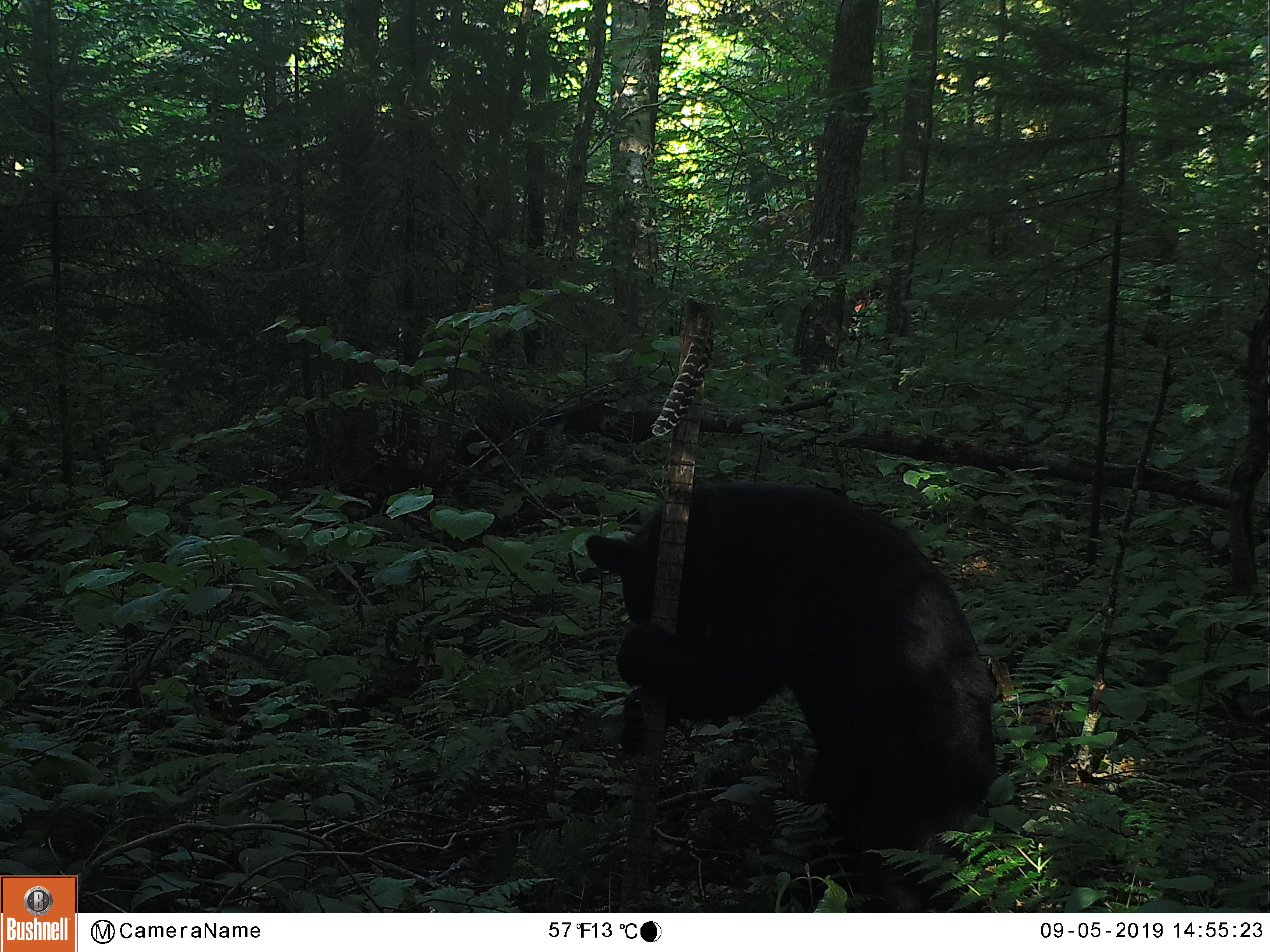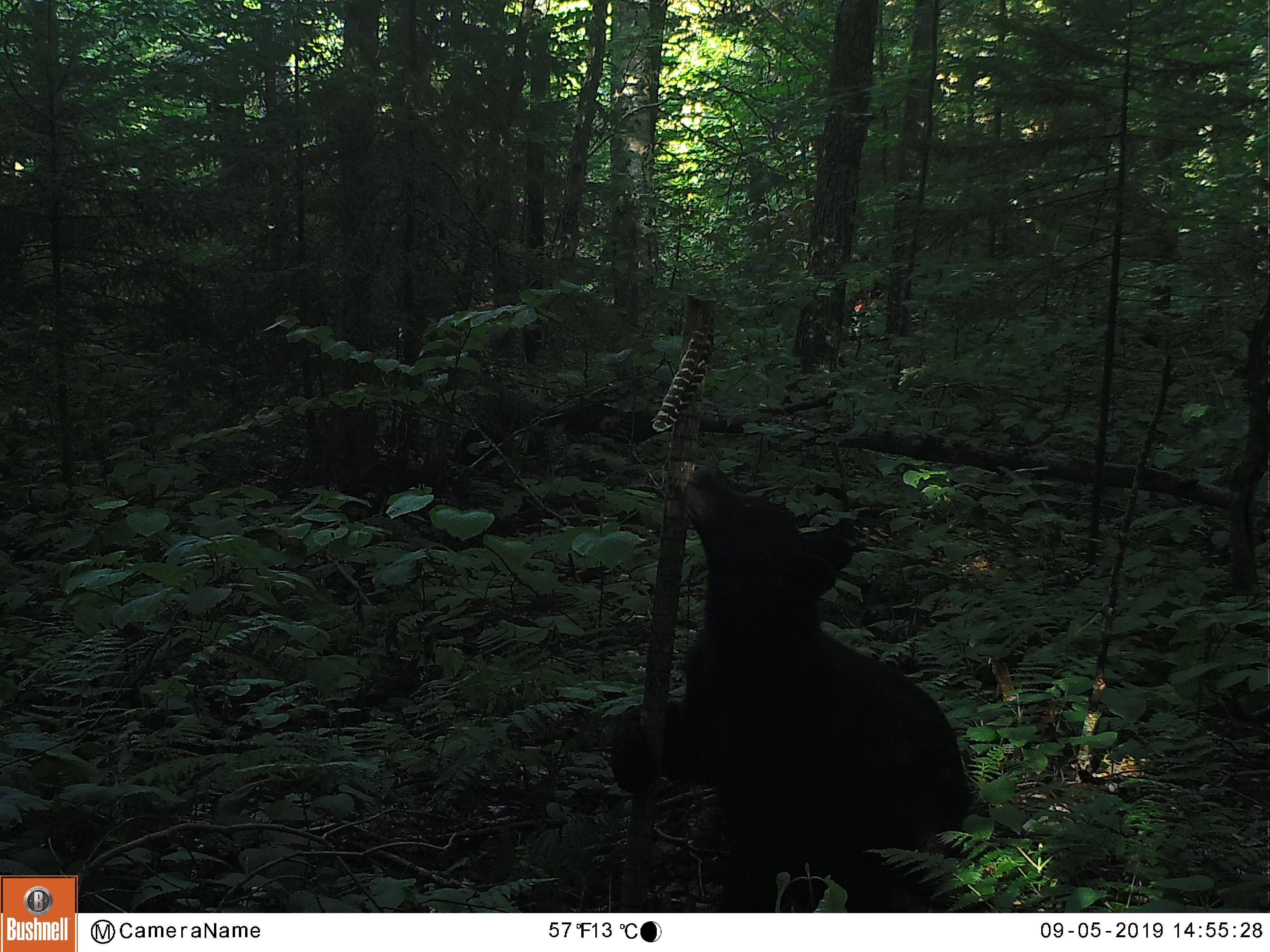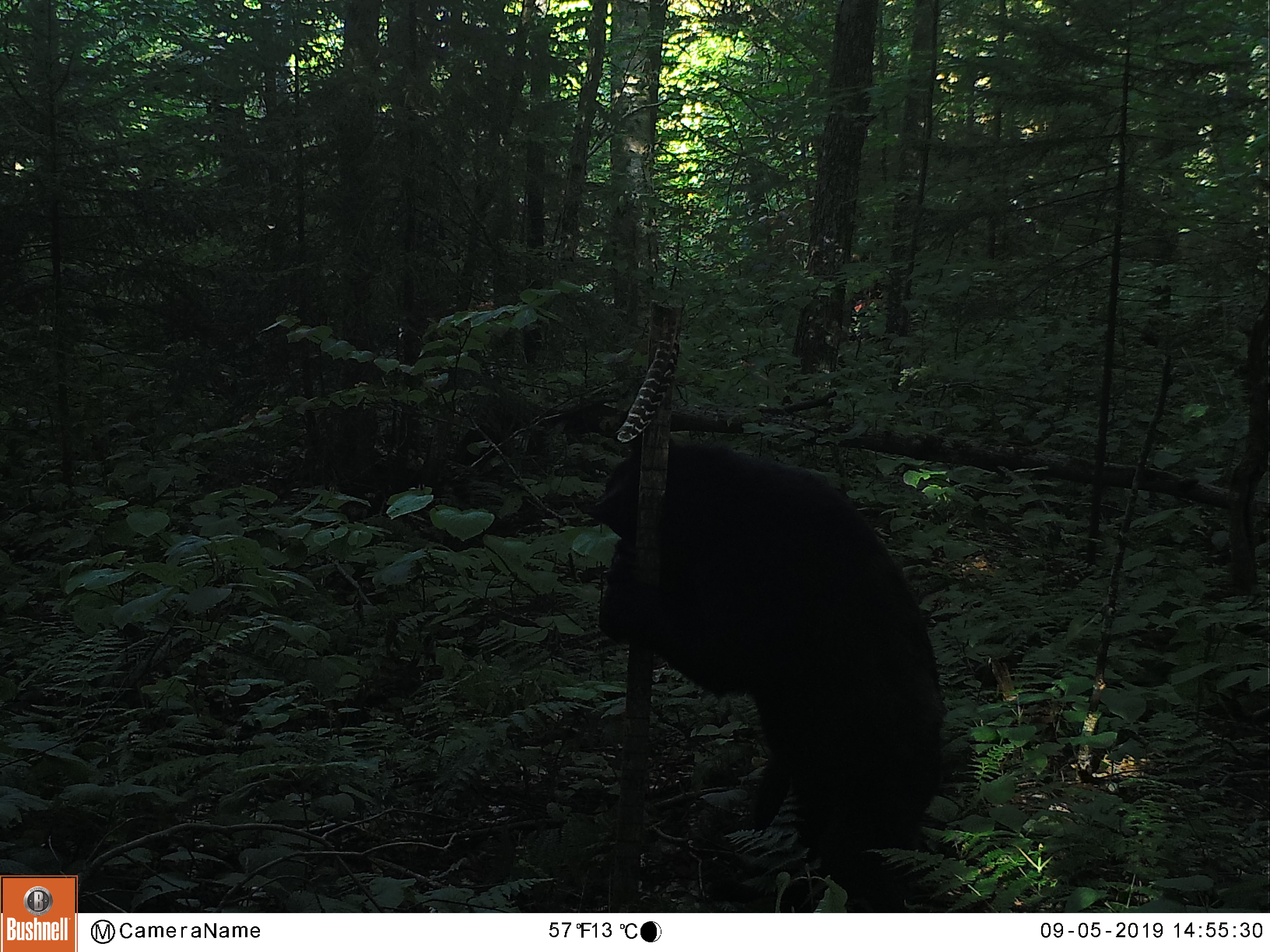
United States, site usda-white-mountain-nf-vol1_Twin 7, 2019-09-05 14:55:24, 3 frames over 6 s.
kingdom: Animalia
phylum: Chordata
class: Mammalia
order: Carnivora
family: Ursidae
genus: Ursus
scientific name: Ursus americanus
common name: black bear